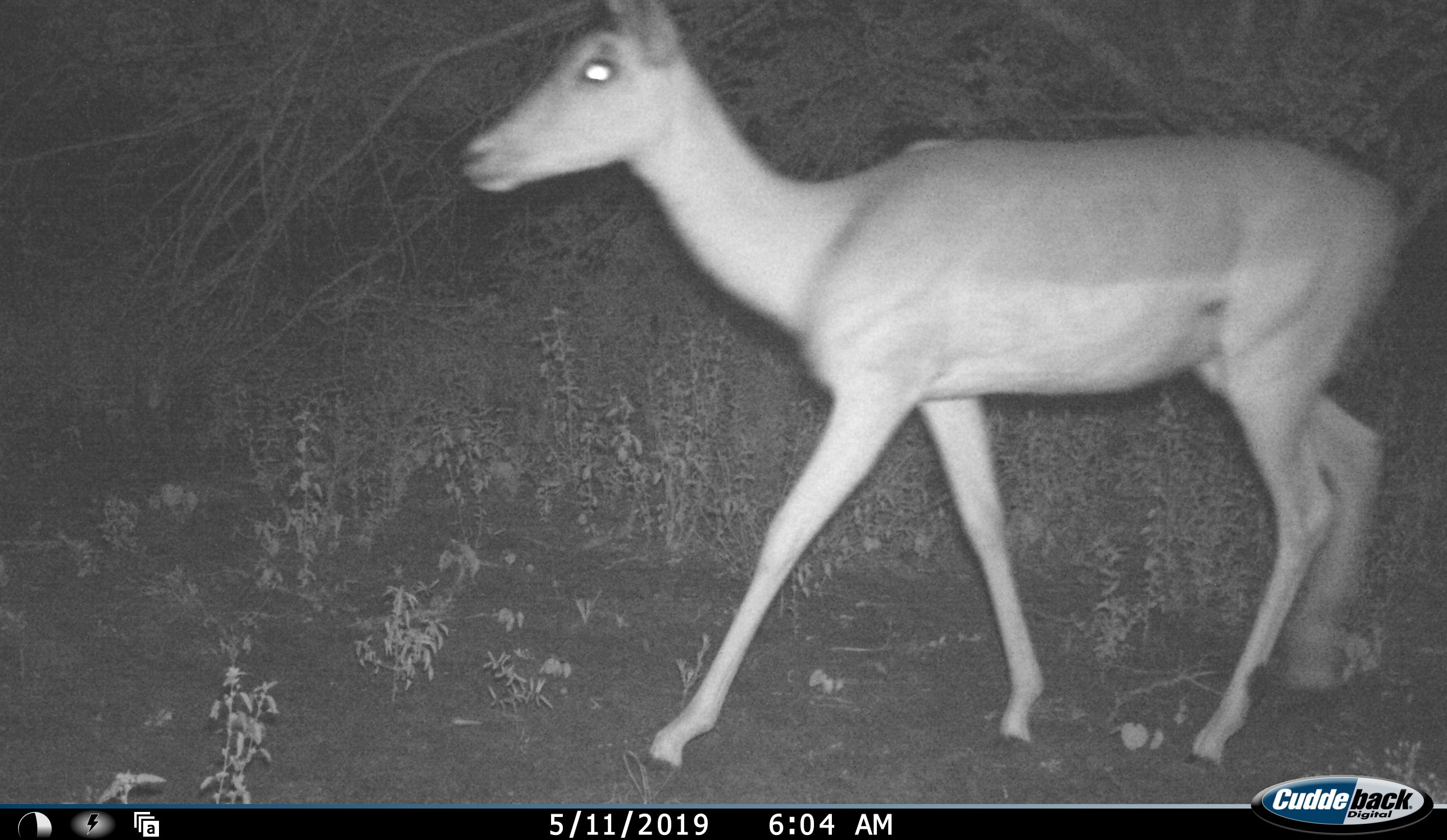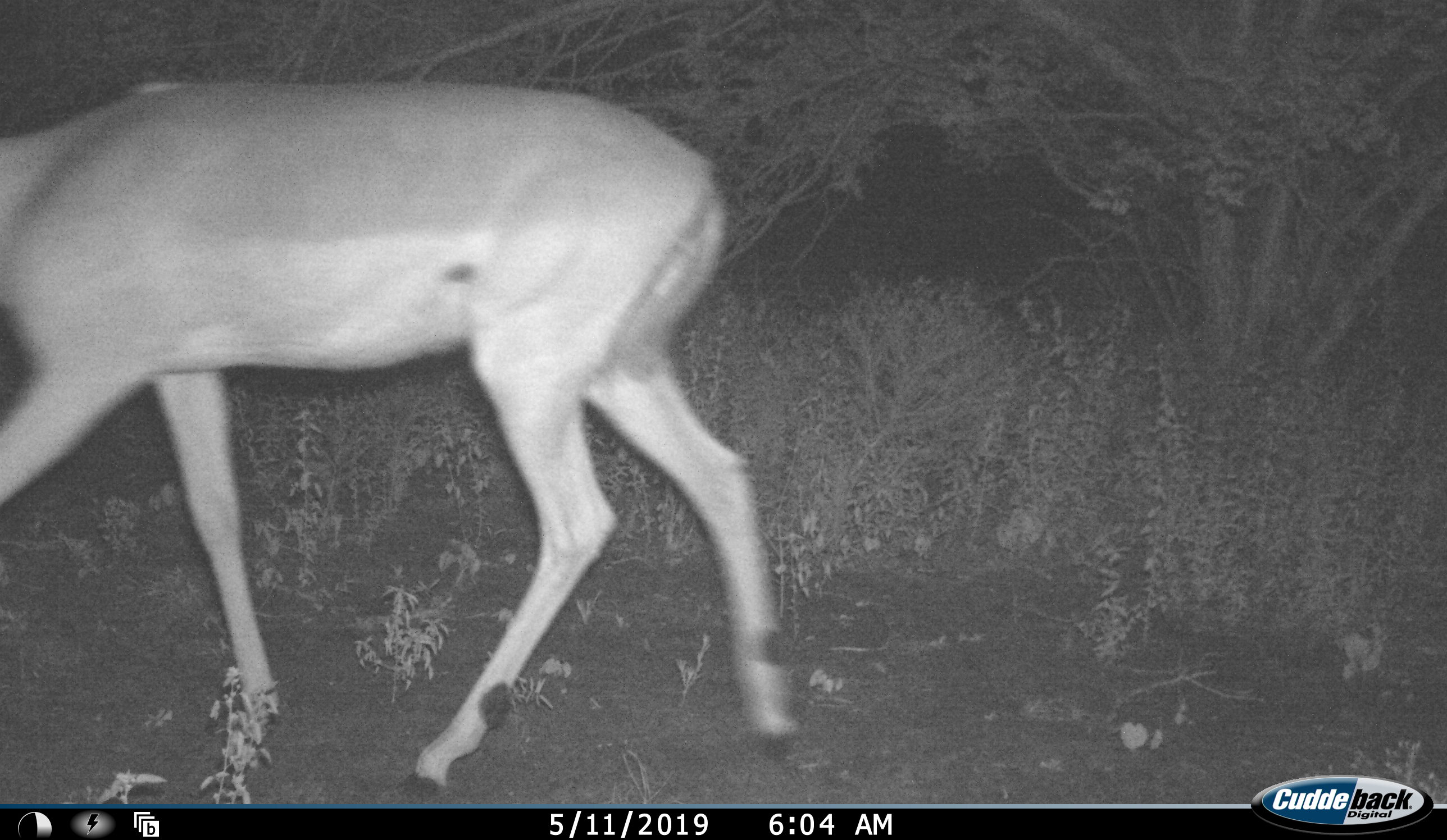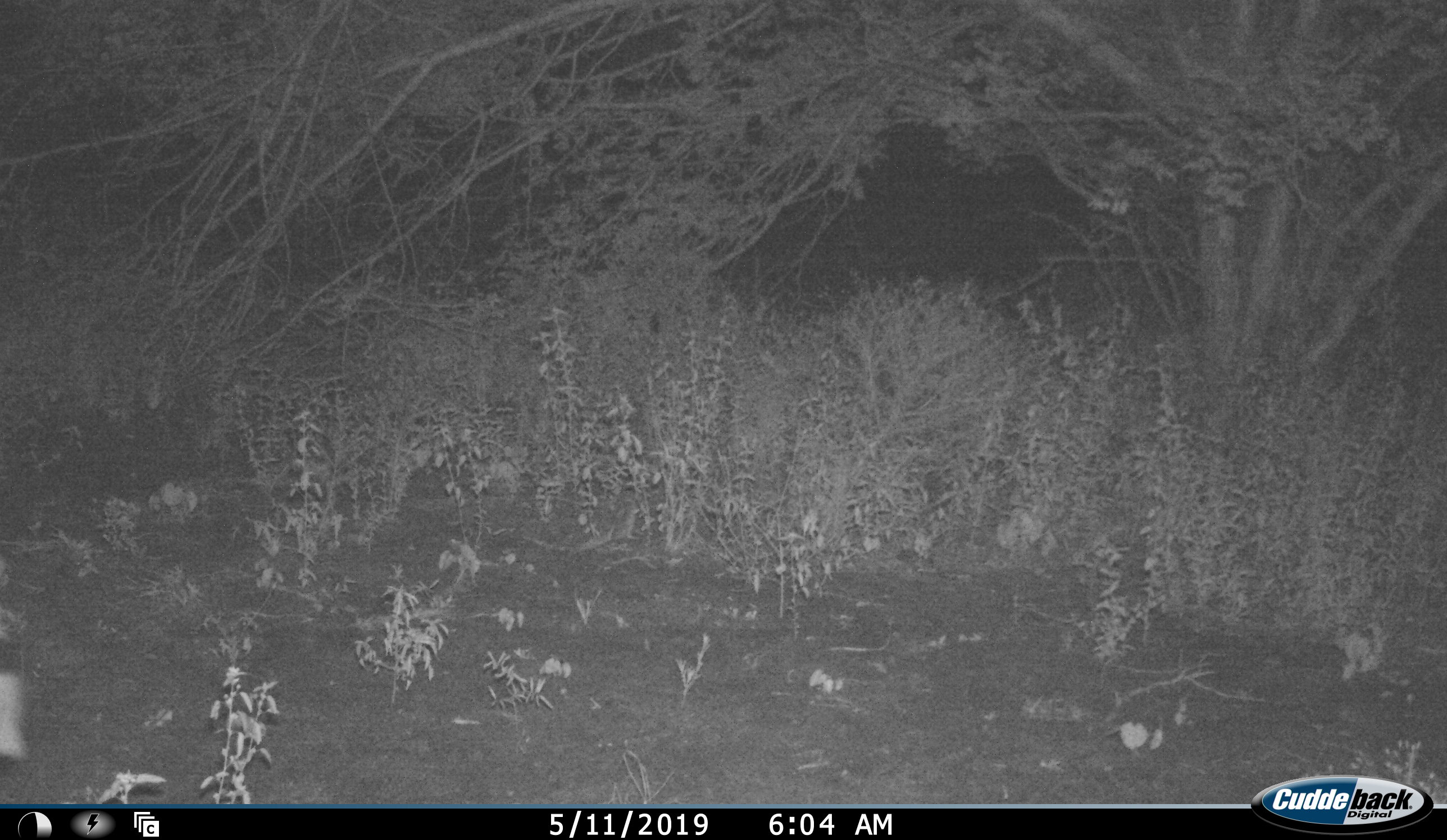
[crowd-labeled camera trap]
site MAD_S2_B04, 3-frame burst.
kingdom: Animalia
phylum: Chordata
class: Mammalia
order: Artiodactyla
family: Bovidae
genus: Aepyceros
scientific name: Aepyceros melampus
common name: impala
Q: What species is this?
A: Impala (Aepyceros melampus).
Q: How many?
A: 1.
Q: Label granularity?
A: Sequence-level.